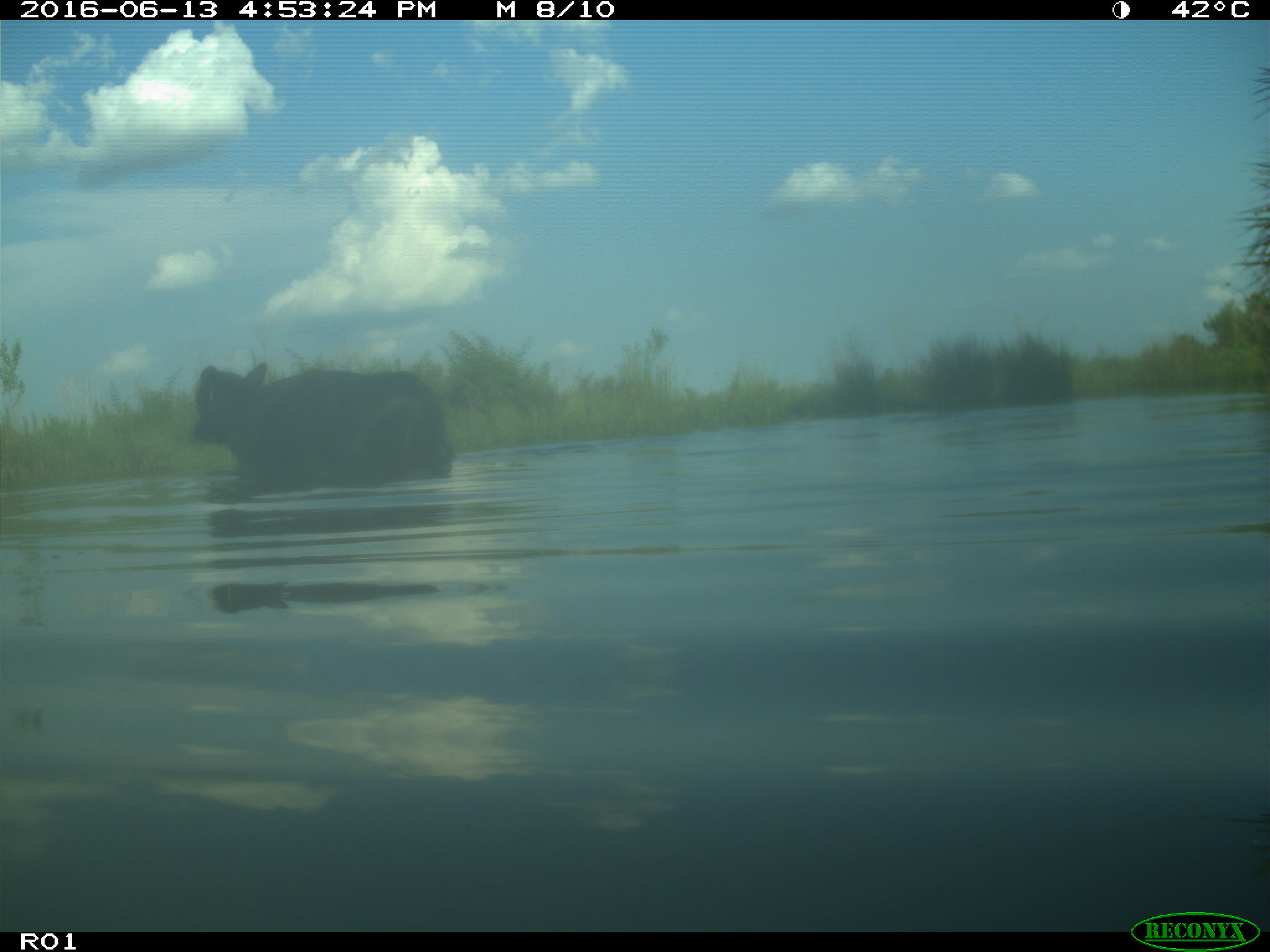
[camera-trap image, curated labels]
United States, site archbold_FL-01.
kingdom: Animalia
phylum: Chordata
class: Mammalia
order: Artiodactyla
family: Bovidae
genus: Bos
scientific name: Bos taurus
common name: domestic cow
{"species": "Bos taurus (domestic cow)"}